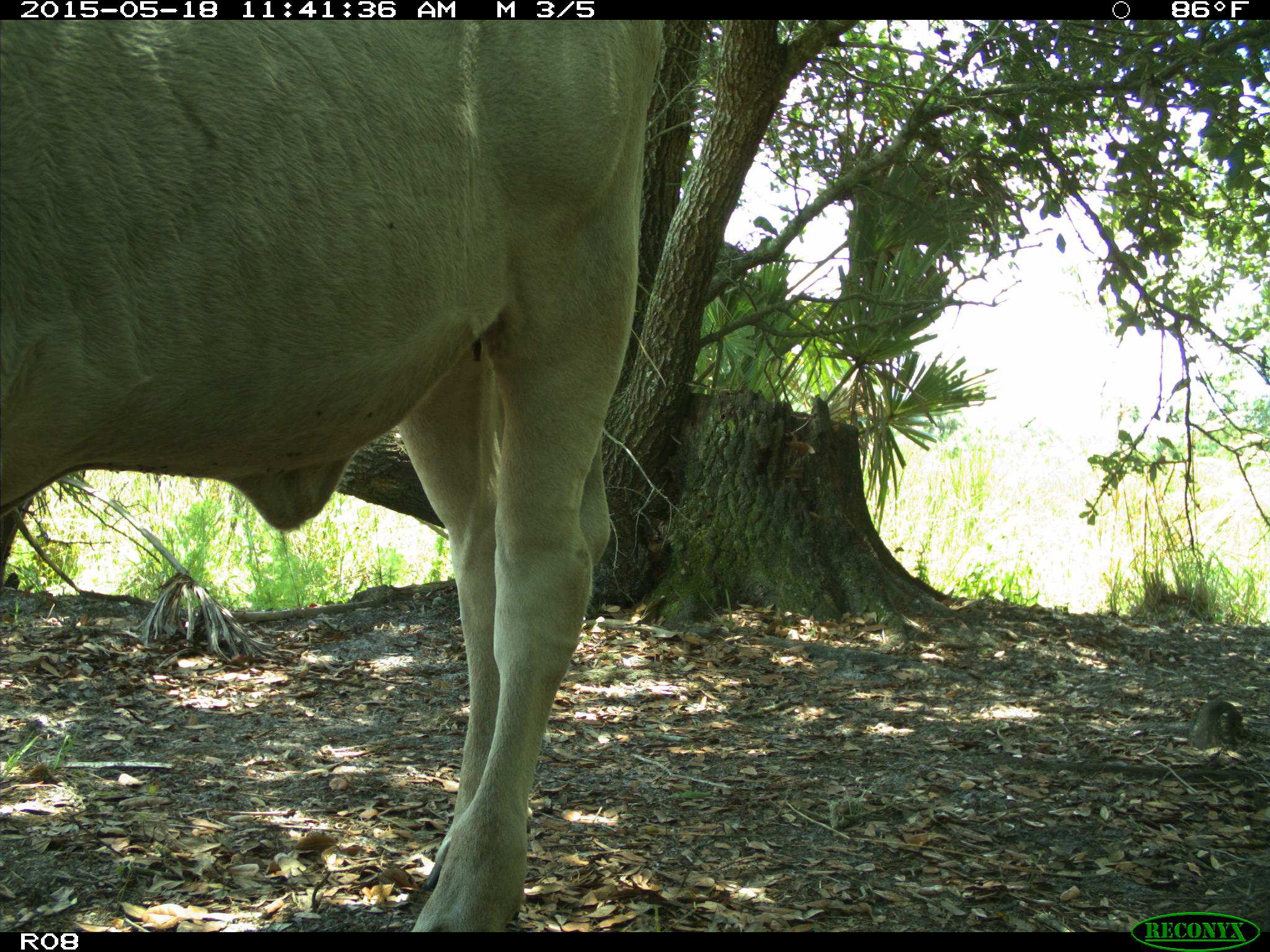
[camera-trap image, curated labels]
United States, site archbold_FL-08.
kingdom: Animalia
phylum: Chordata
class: Mammalia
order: Artiodactyla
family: Bovidae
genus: Bos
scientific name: Bos taurus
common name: domestic cow